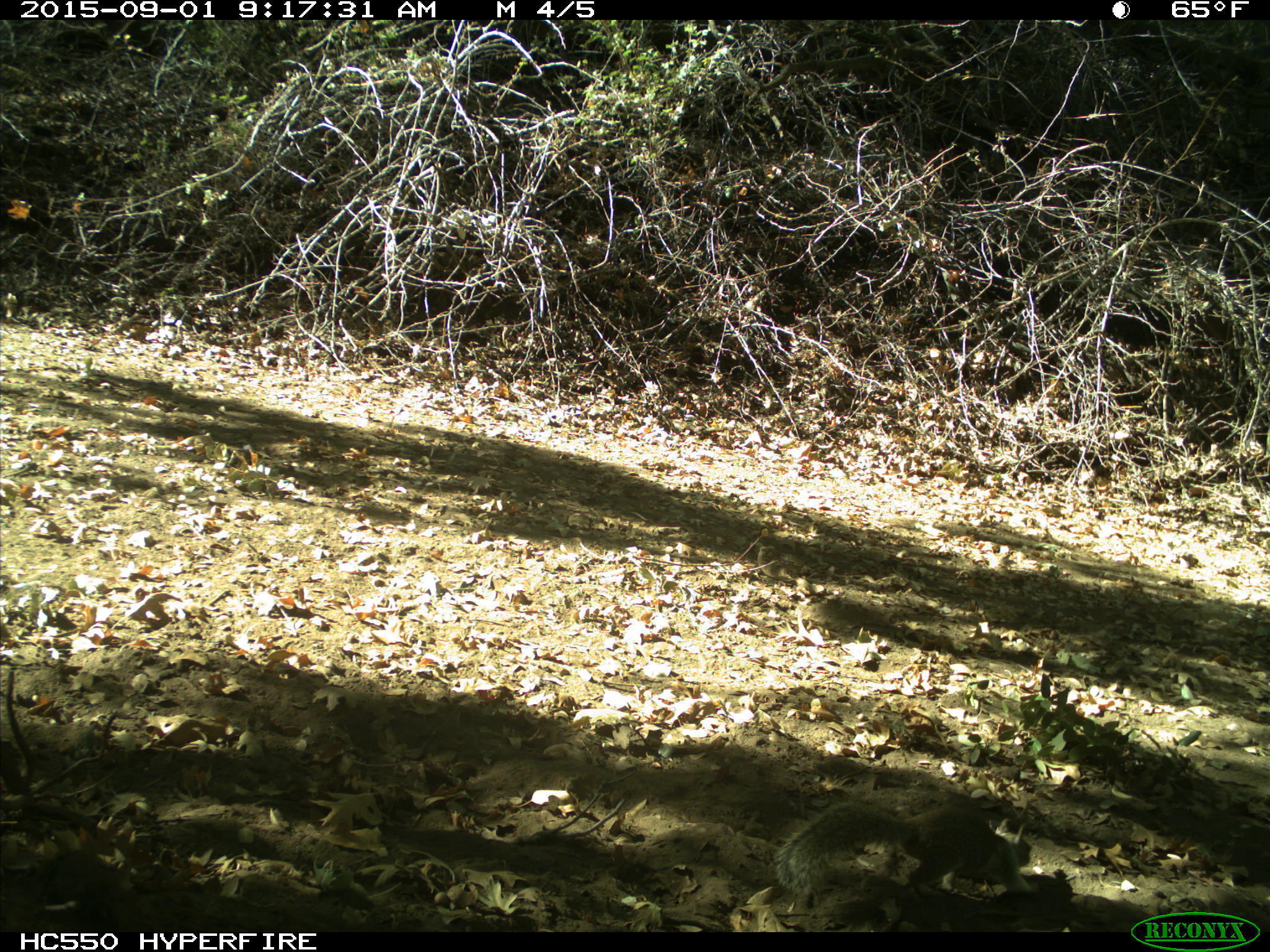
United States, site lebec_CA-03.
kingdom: Animalia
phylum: Chordata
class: Mammalia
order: Rodentia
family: Sciuridae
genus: Otospermophilus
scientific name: Otospermophilus beecheyi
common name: california ground squirrel